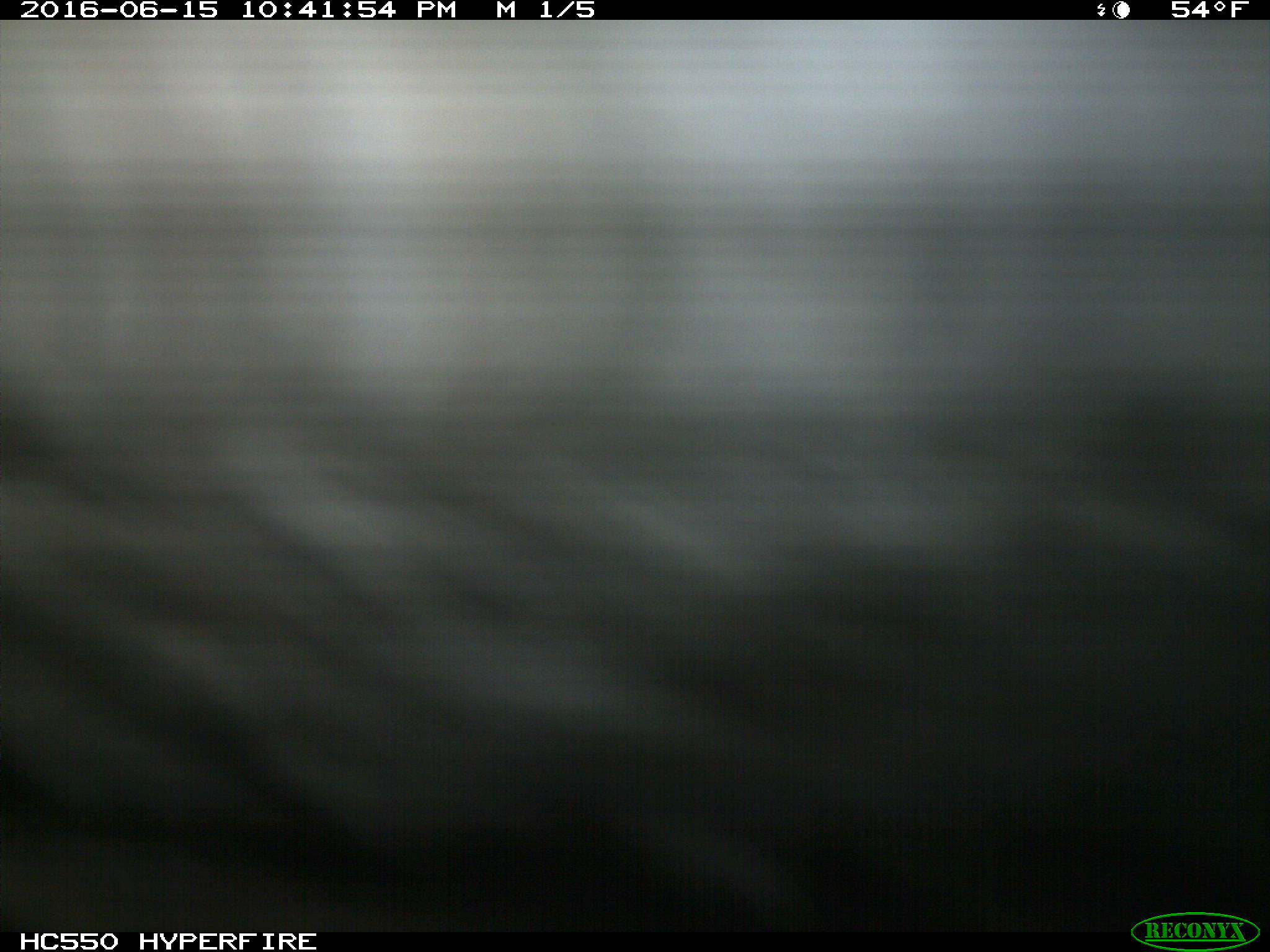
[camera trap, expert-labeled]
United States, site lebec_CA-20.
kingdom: Animalia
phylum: Chordata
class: Mammalia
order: Artiodactyla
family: Bovidae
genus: Bos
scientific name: Bos taurus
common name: domestic cow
Bos taurus (domestic cow).